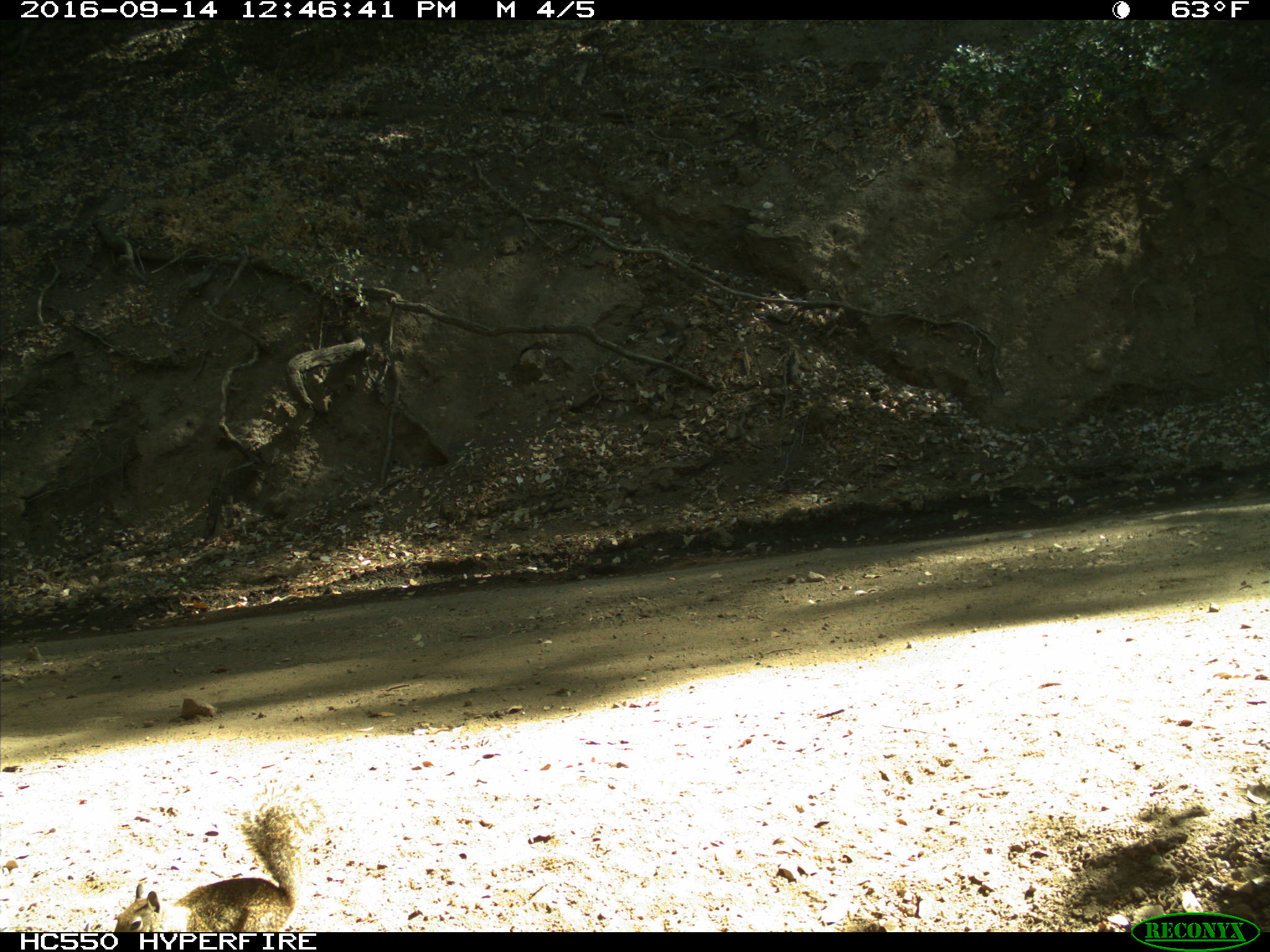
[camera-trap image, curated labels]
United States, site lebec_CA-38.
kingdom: Animalia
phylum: Chordata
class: Mammalia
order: Rodentia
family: Sciuridae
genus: Otospermophilus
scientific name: Otospermophilus beecheyi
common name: california ground squirrel